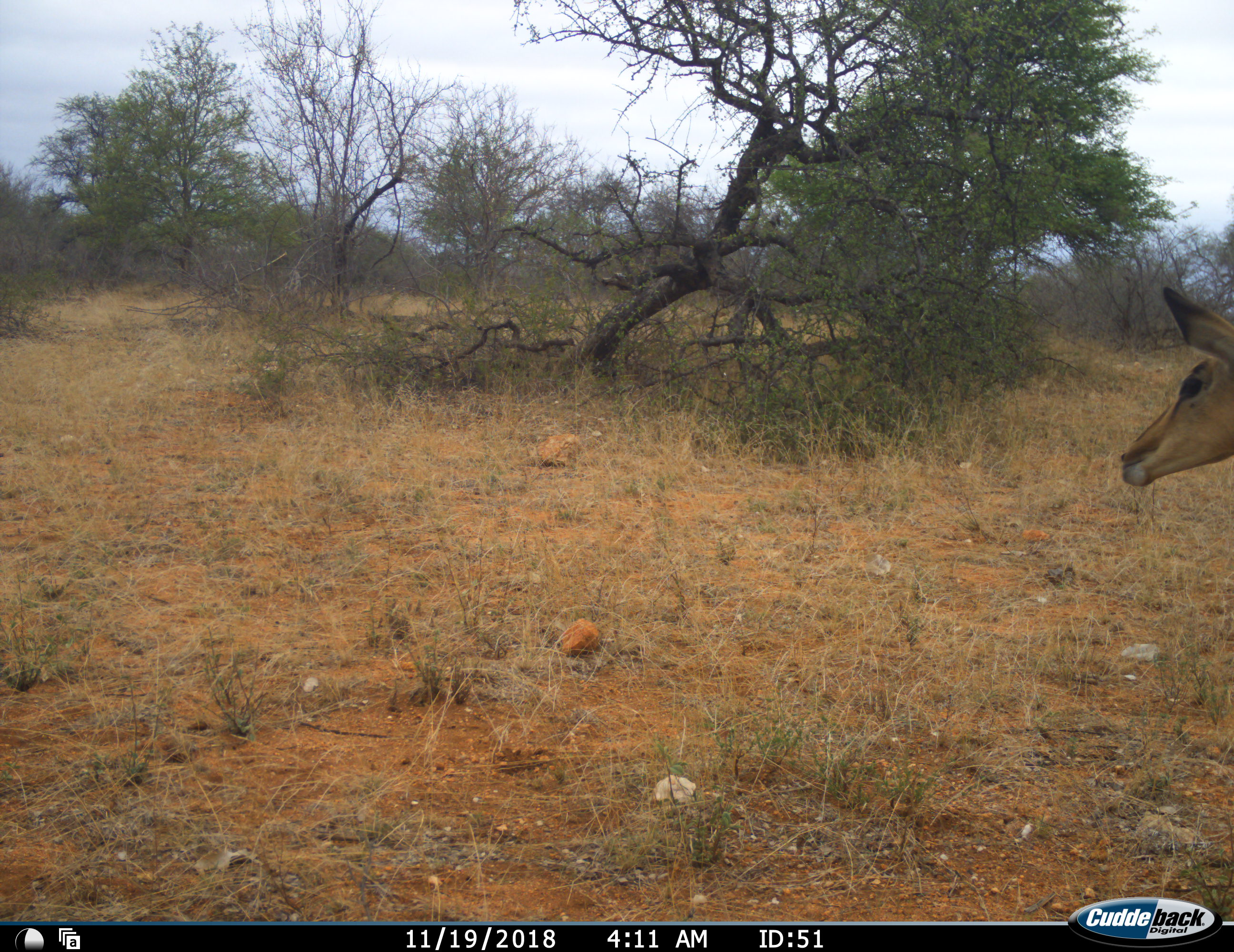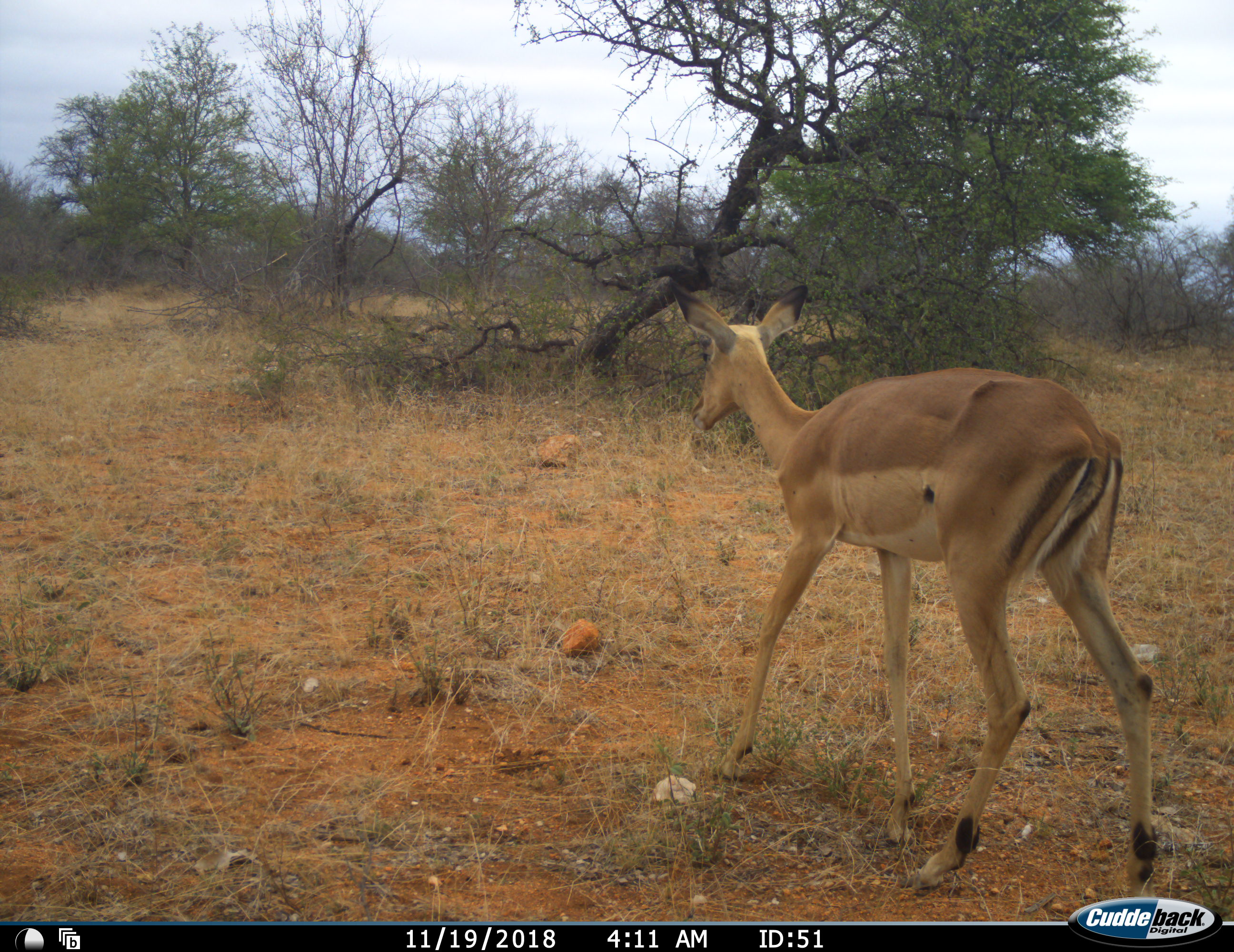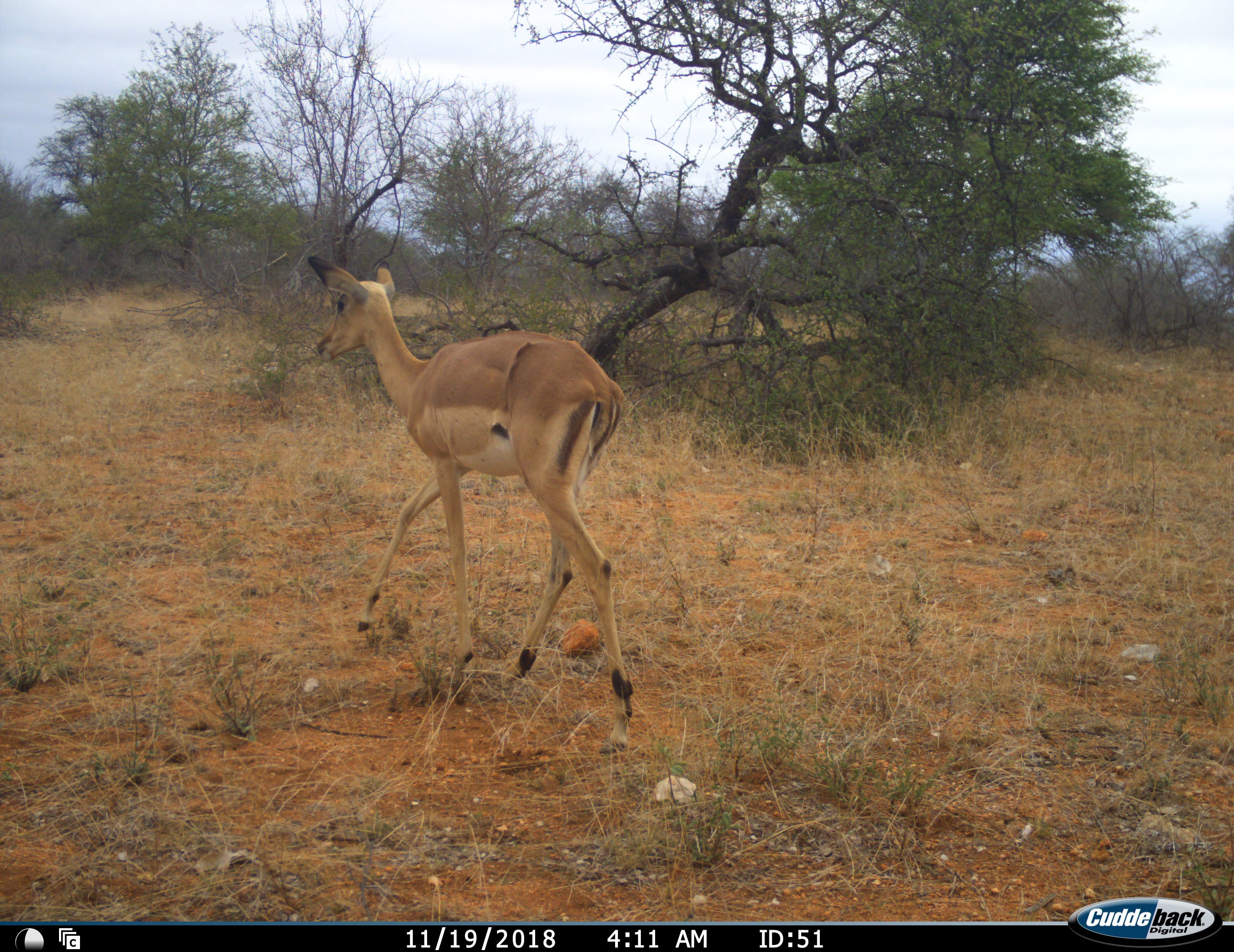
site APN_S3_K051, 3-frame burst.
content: unidentified animal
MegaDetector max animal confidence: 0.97